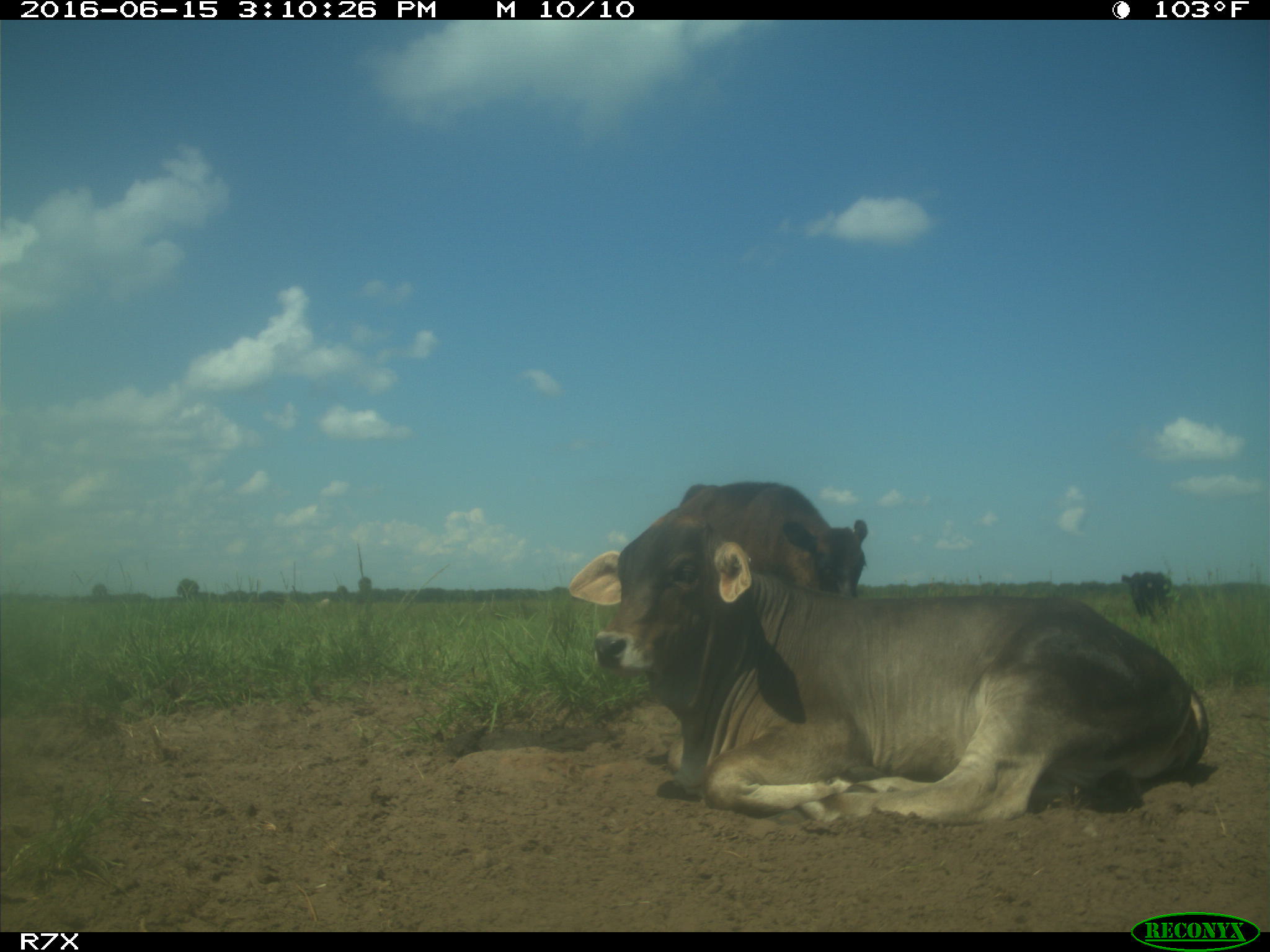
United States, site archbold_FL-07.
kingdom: Animalia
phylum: Chordata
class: Mammalia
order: Artiodactyla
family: Bovidae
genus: Bos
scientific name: Bos taurus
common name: domestic cow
Bos taurus (domestic cow).